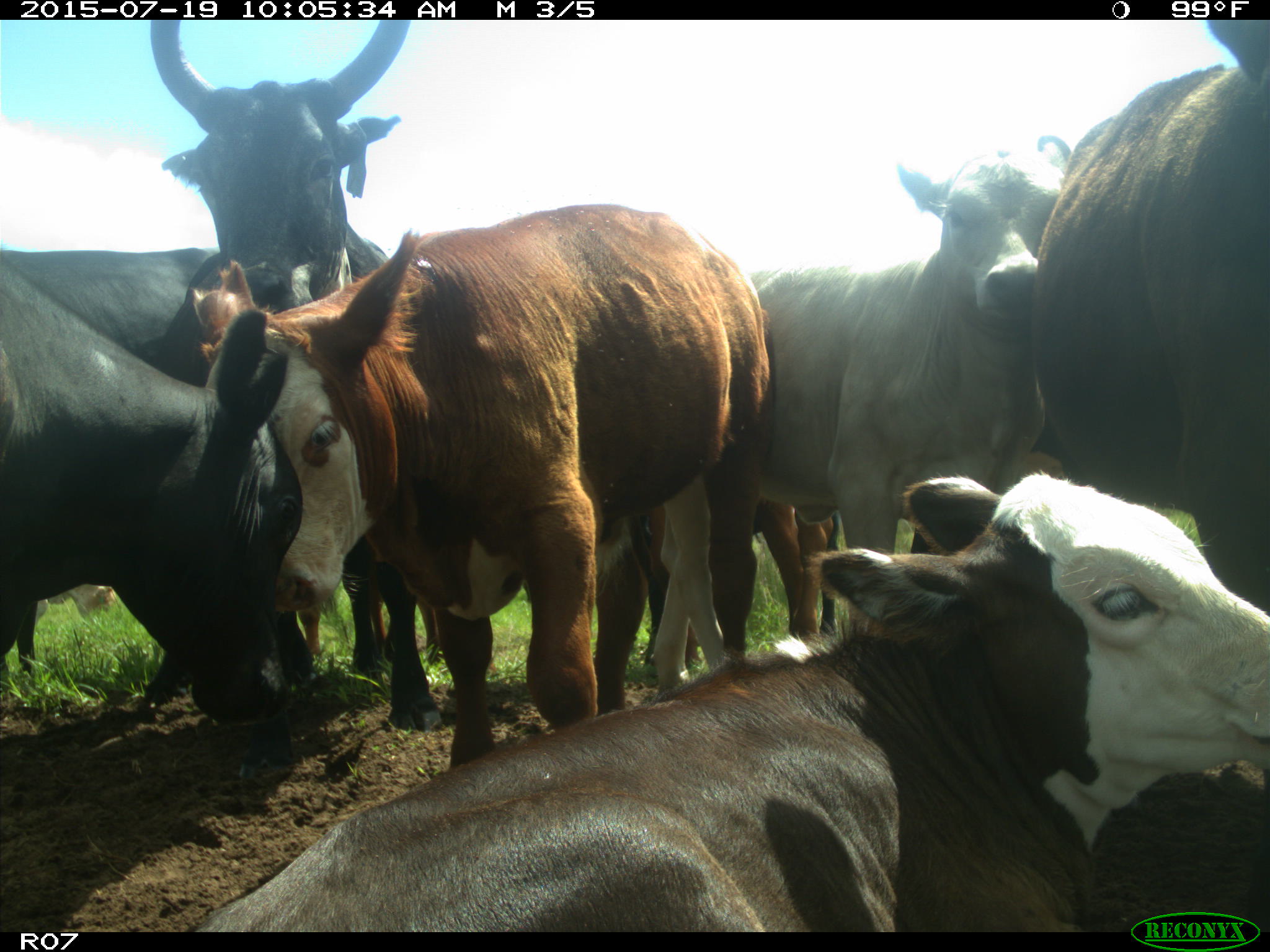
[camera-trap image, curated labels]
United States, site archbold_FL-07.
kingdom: Animalia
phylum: Chordata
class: Mammalia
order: Artiodactyla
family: Bovidae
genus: Bos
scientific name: Bos taurus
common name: domestic cow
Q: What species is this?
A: Bos taurus (domestic cow).